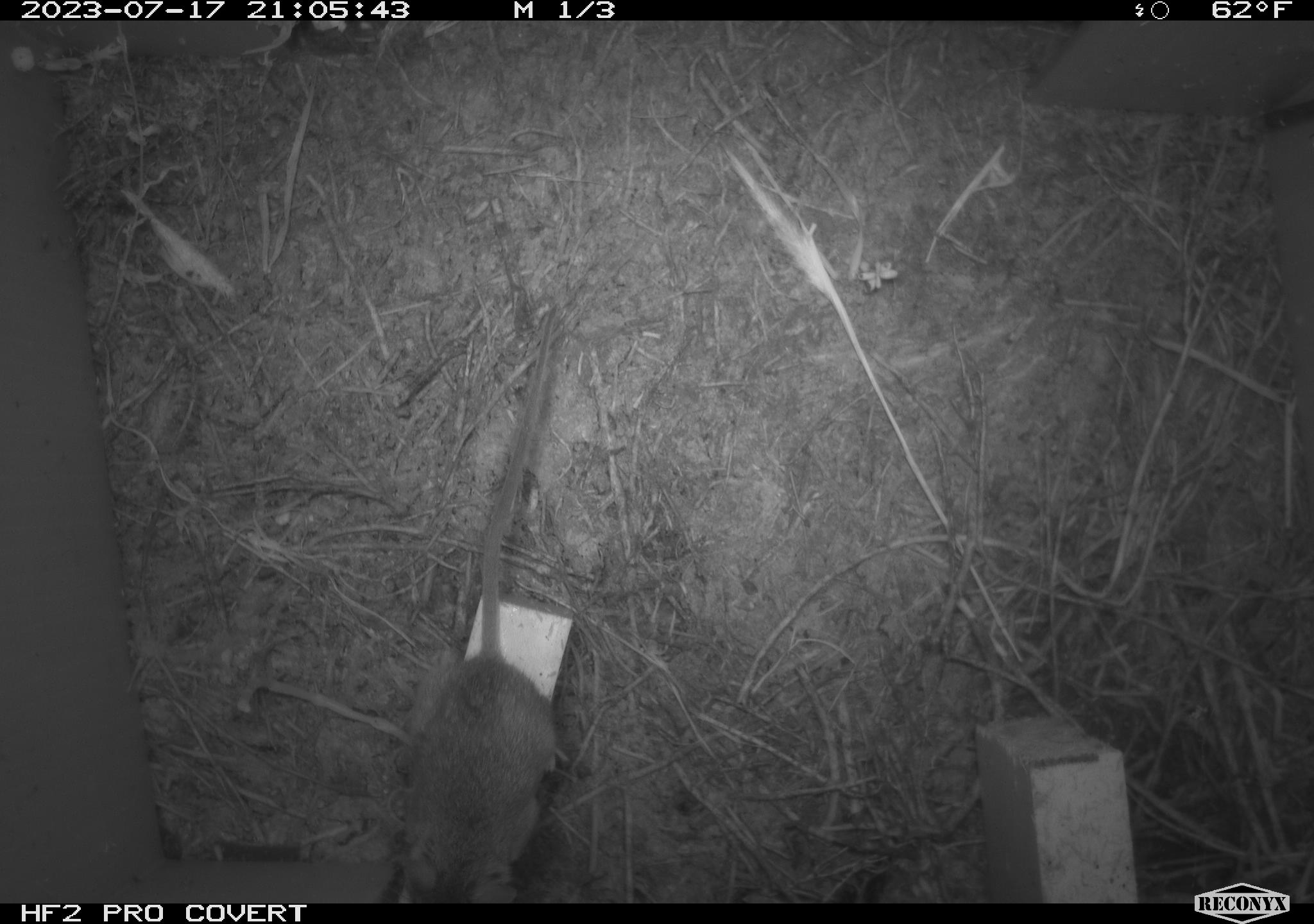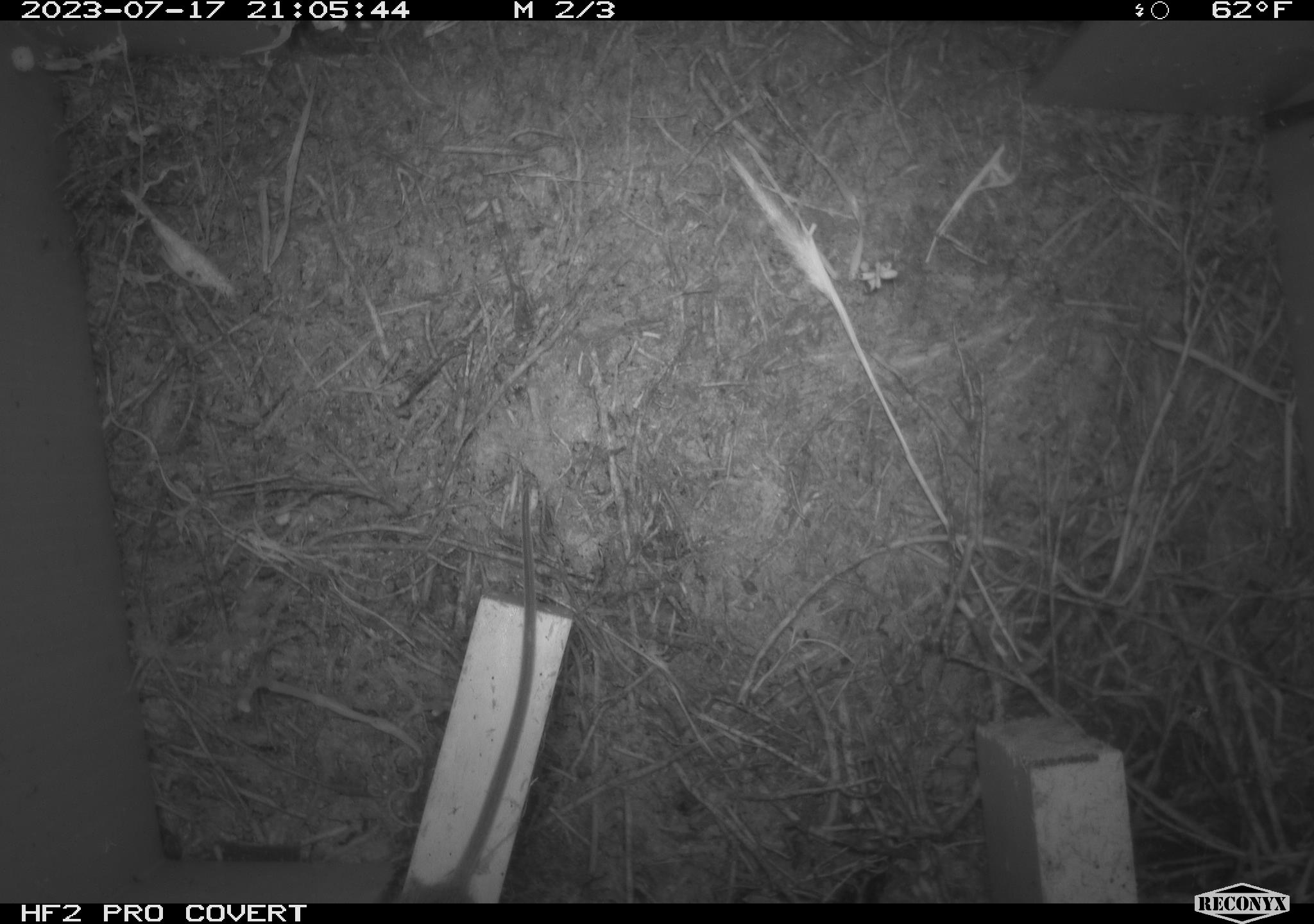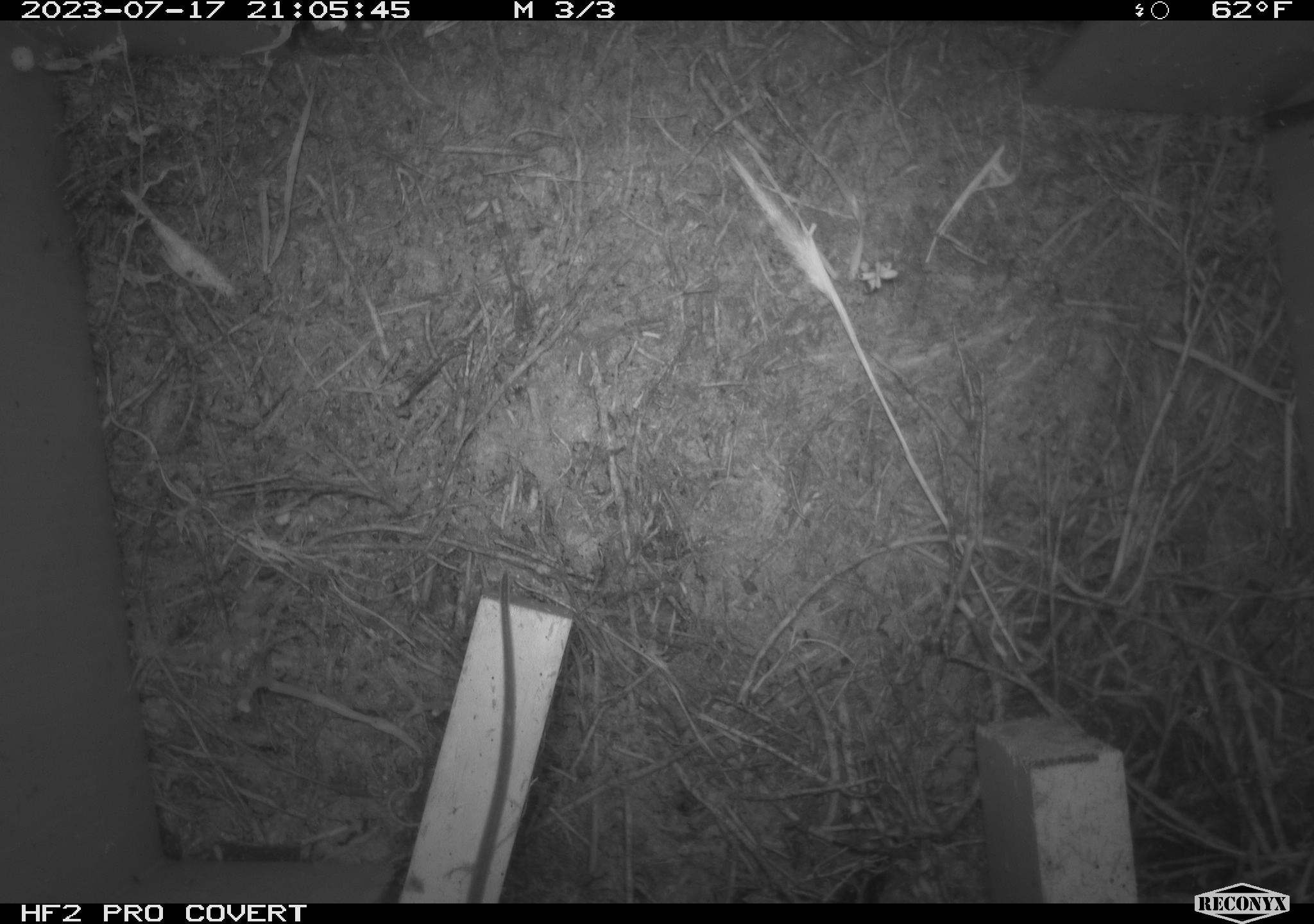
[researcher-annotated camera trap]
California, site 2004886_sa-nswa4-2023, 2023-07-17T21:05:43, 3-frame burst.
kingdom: Animalia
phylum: Chordata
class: Mammalia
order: Rodentia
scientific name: Rodentia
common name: mouse species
Mouse species (Rodentia).